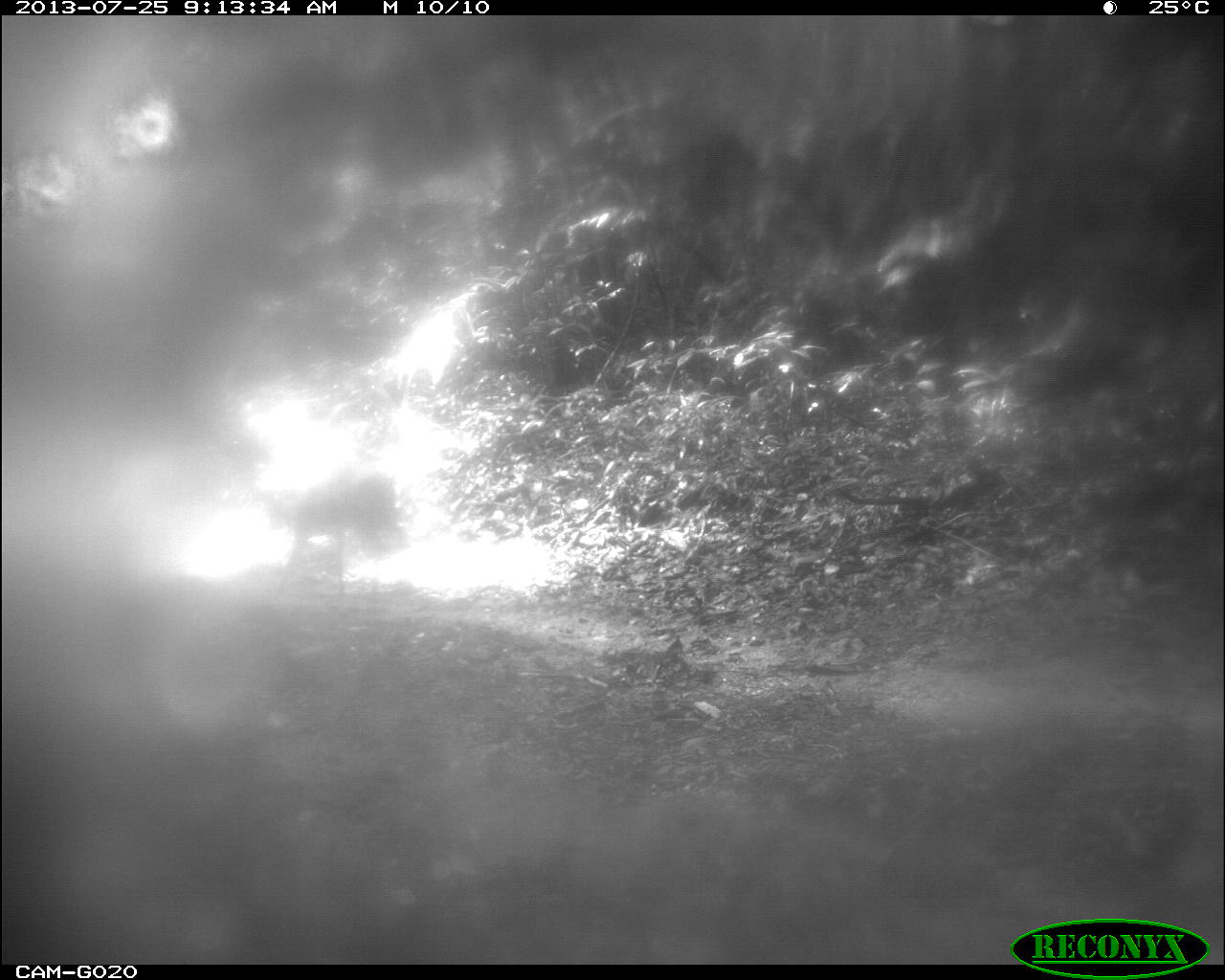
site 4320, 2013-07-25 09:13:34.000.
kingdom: Animalia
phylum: Chordata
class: Mammalia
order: Artiodactyla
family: Cervidae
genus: Mazama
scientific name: Mazama temama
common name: central american red brocket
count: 1